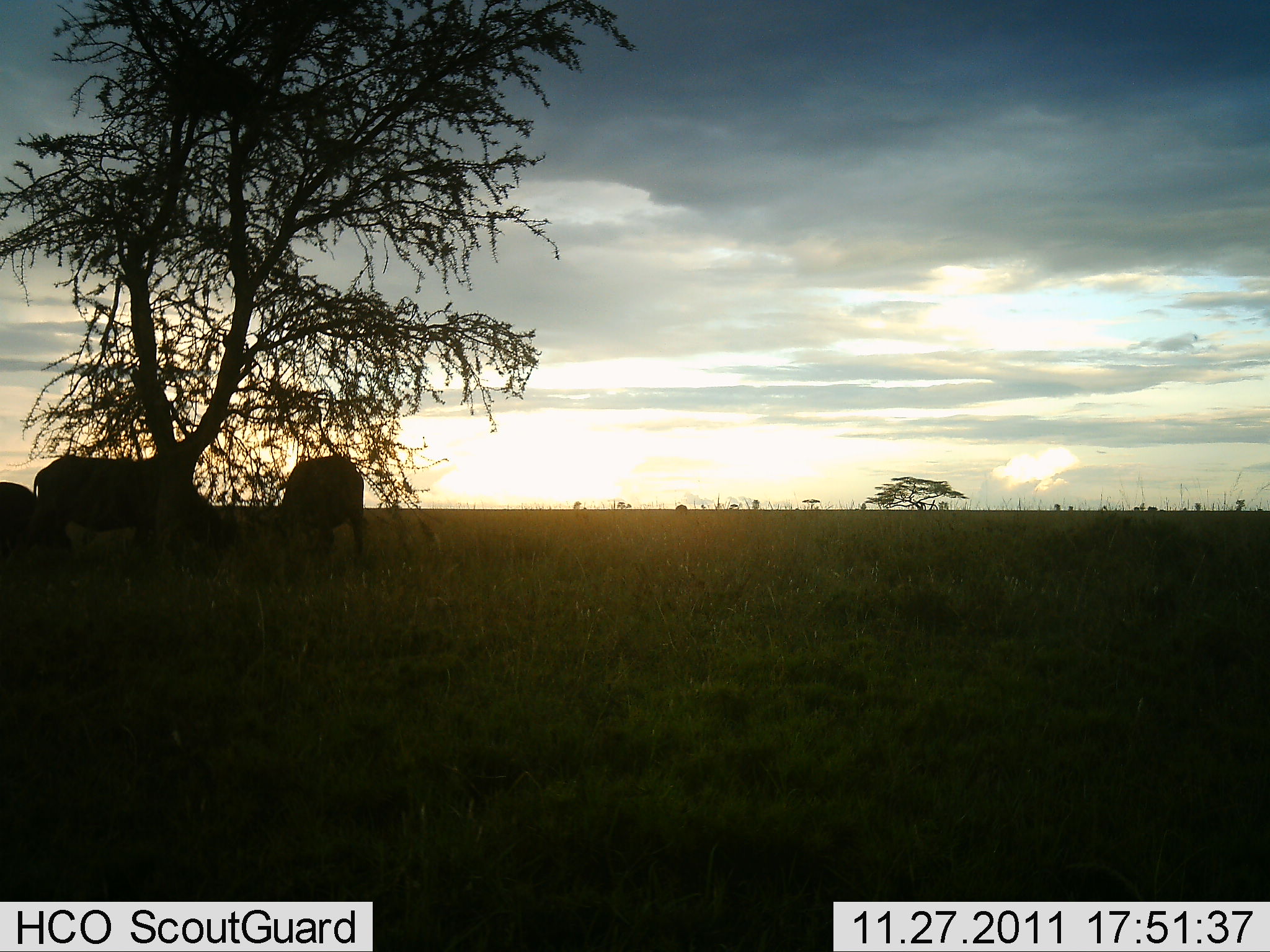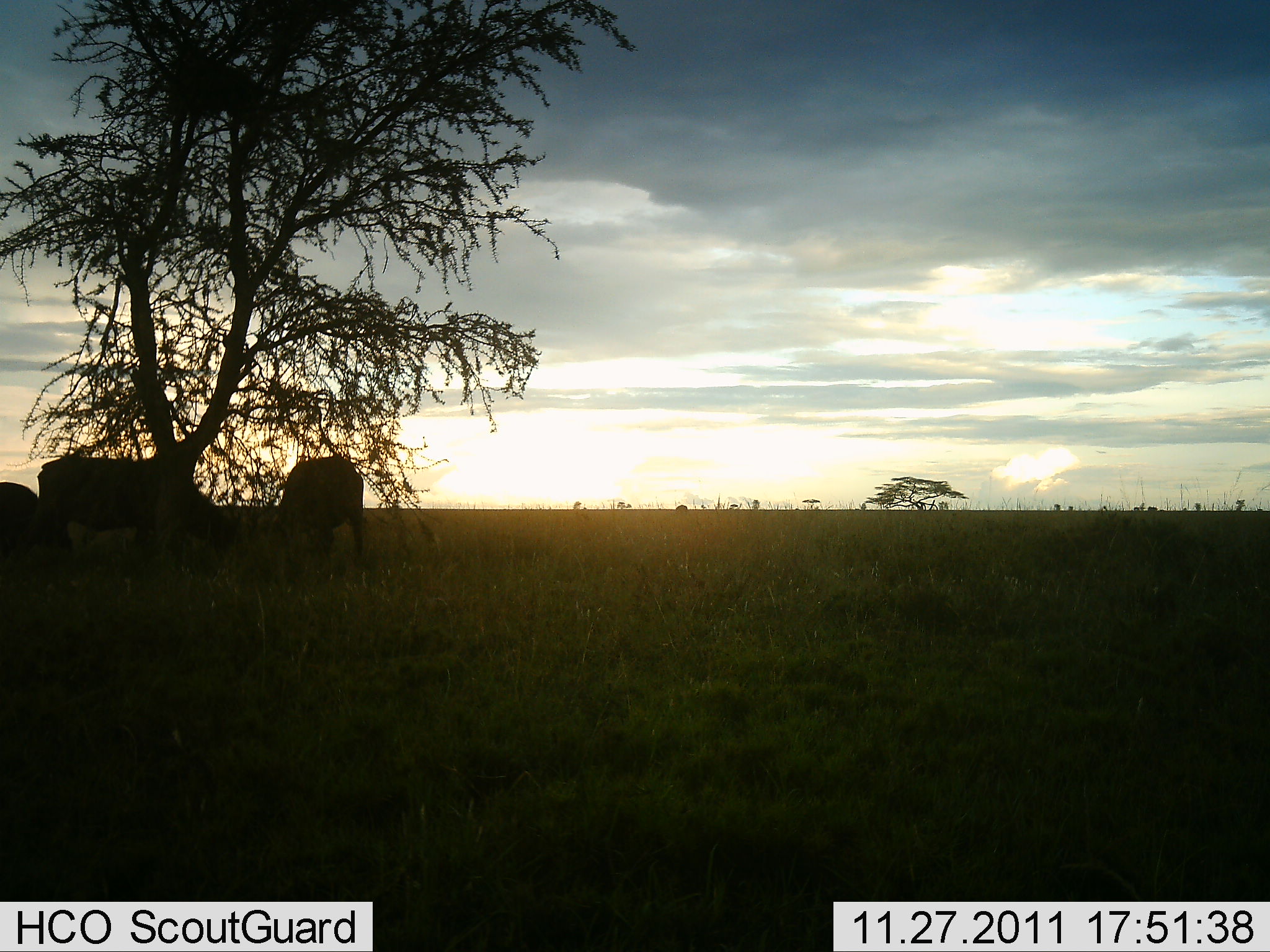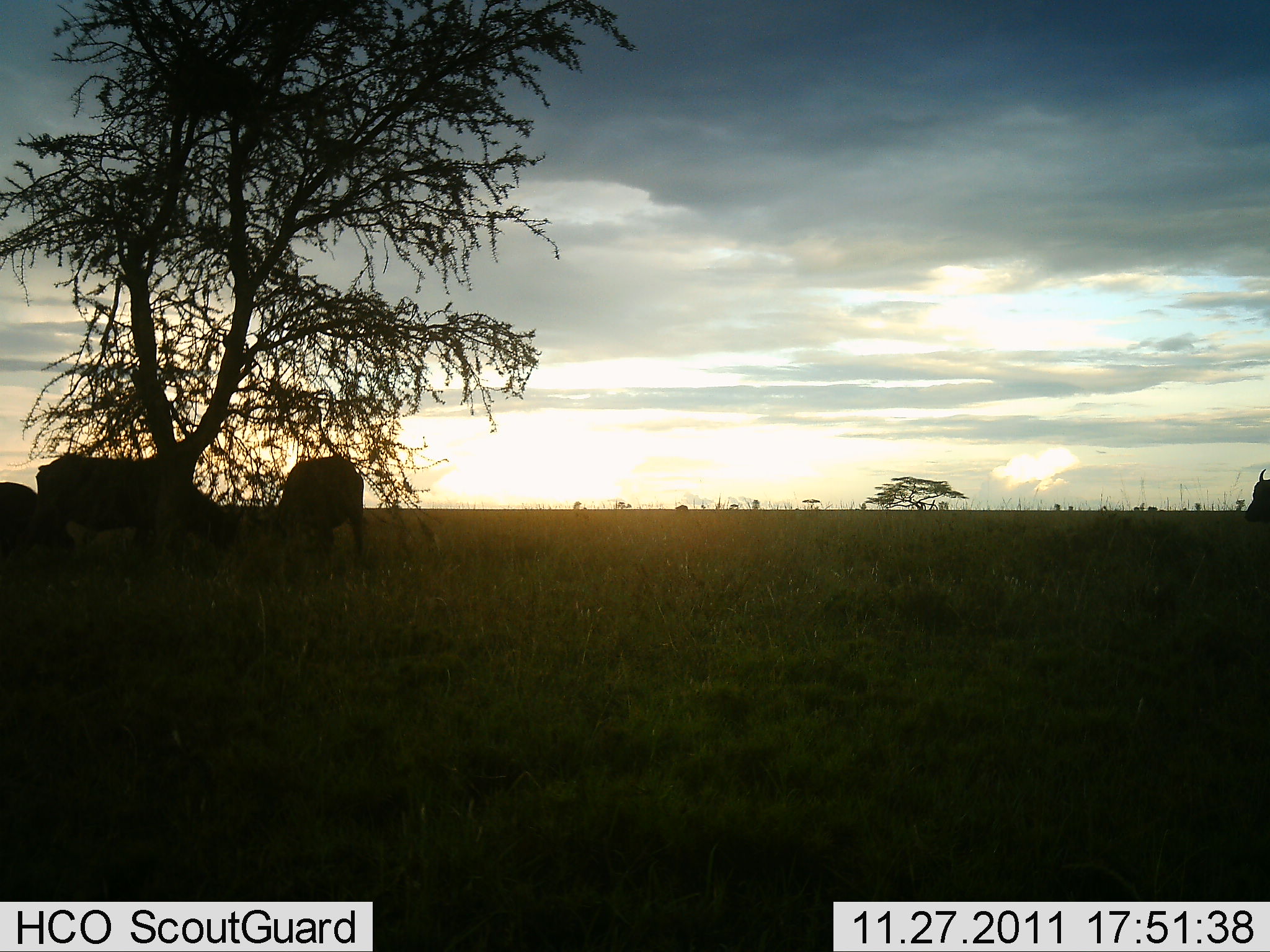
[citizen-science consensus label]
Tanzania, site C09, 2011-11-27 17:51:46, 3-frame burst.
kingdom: Animalia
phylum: Chordata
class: Mammalia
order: Artiodactyla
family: Bovidae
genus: Syncerus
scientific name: Syncerus caffer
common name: cape buffalo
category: buffalo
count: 4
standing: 45%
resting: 9%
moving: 18%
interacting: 9%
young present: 0%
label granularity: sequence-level